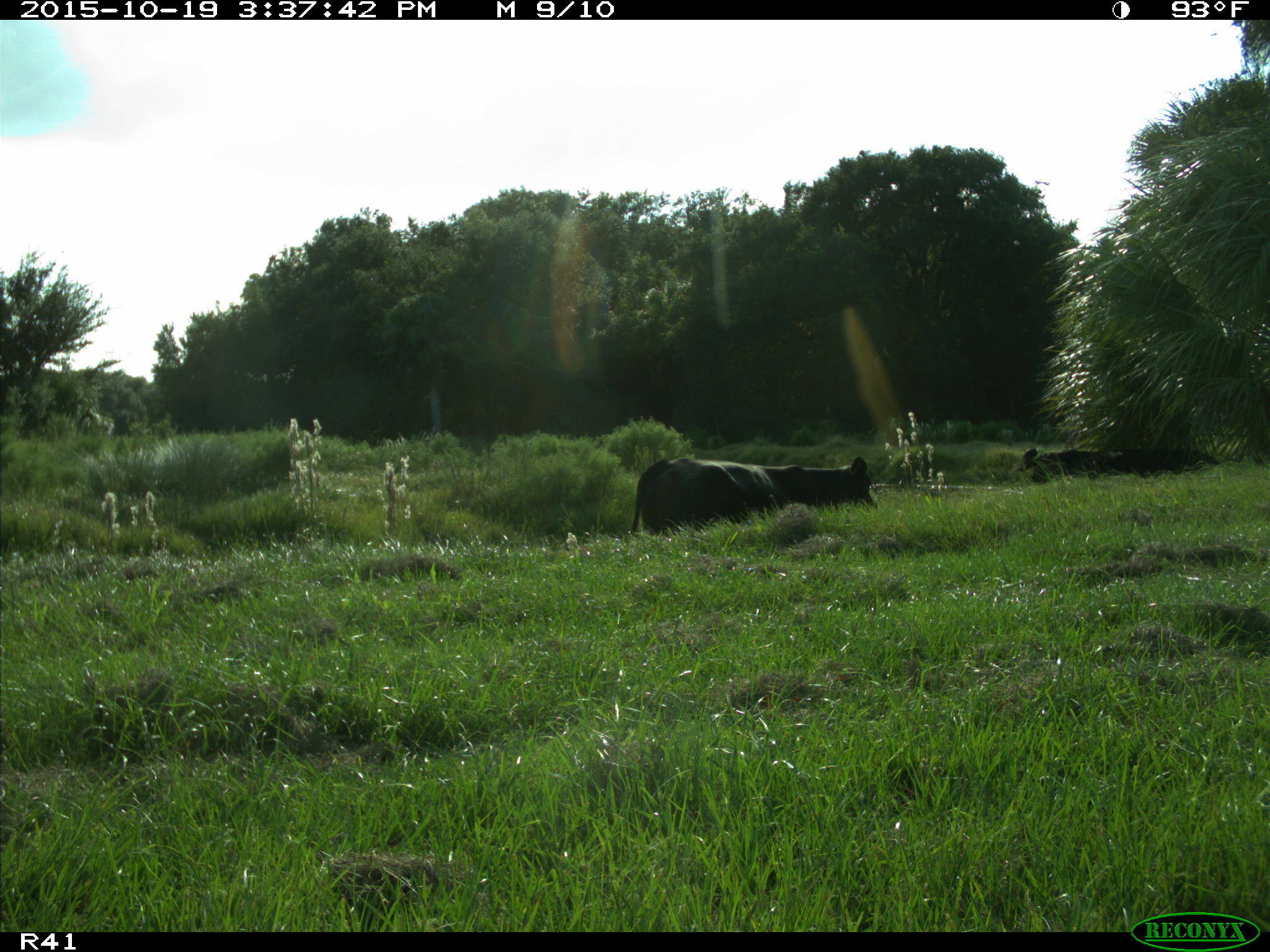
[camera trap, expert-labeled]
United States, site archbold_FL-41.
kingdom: Animalia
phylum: Chordata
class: Mammalia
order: Artiodactyla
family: Bovidae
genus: Bos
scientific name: Bos taurus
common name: domestic cow